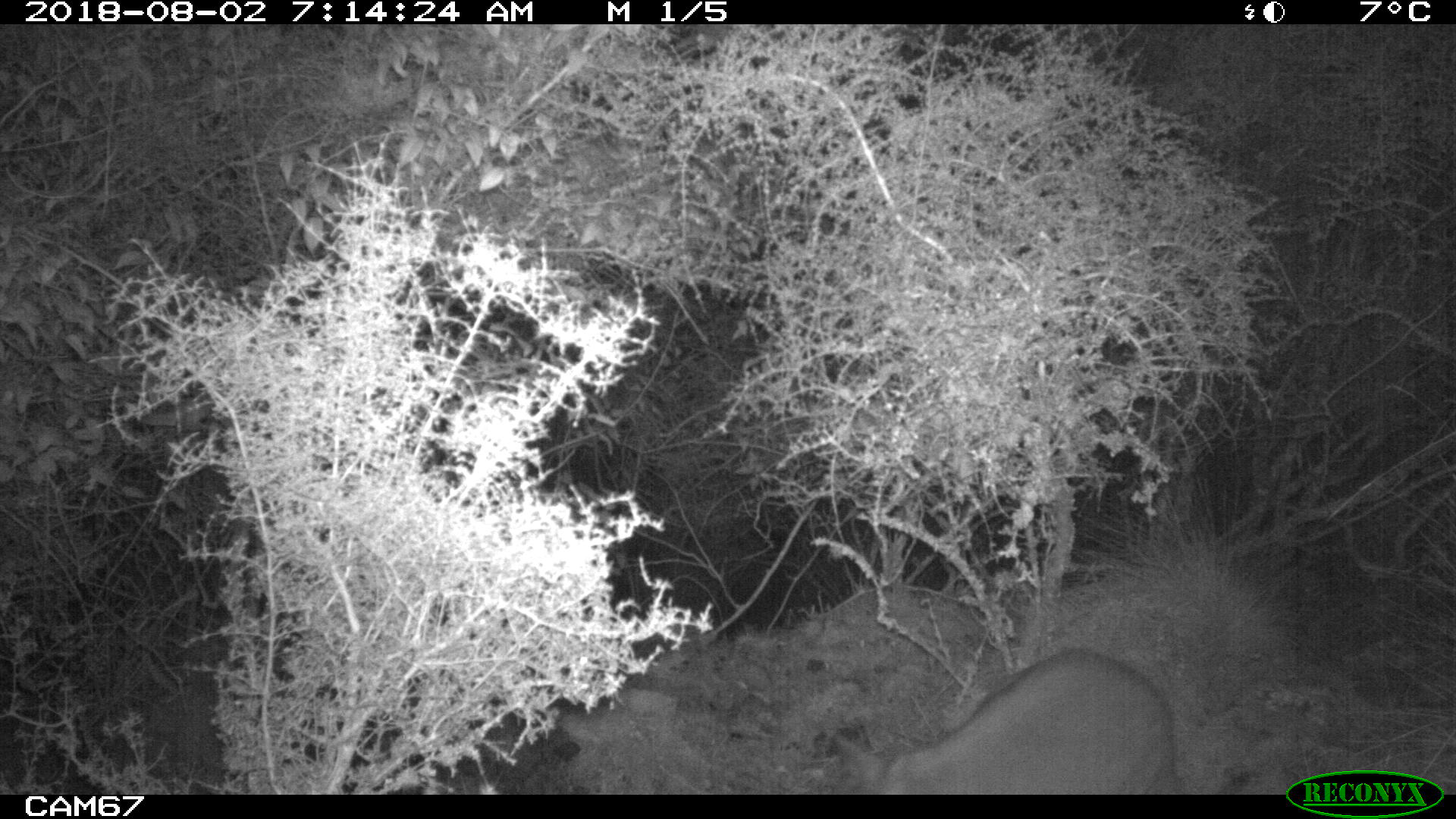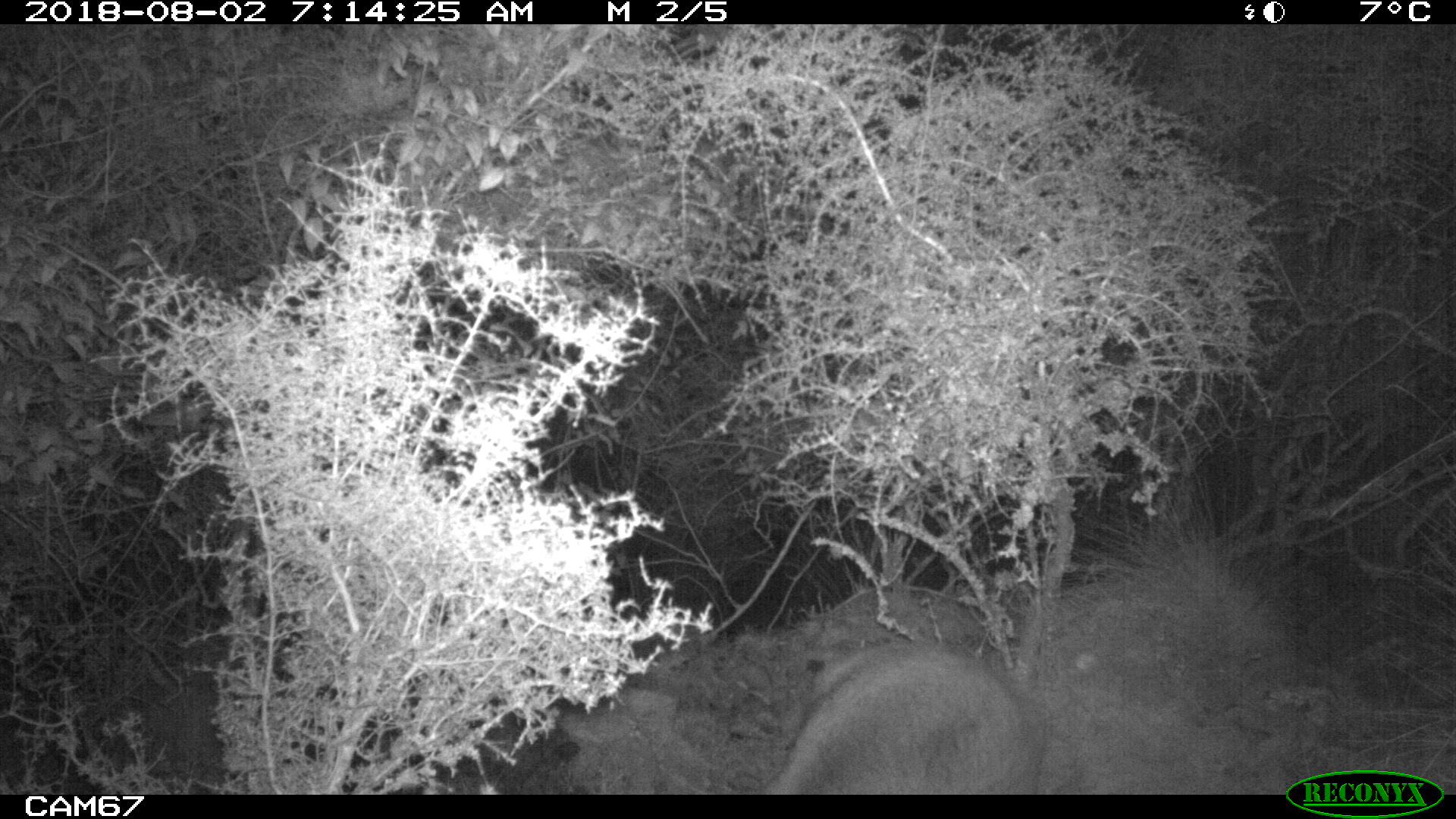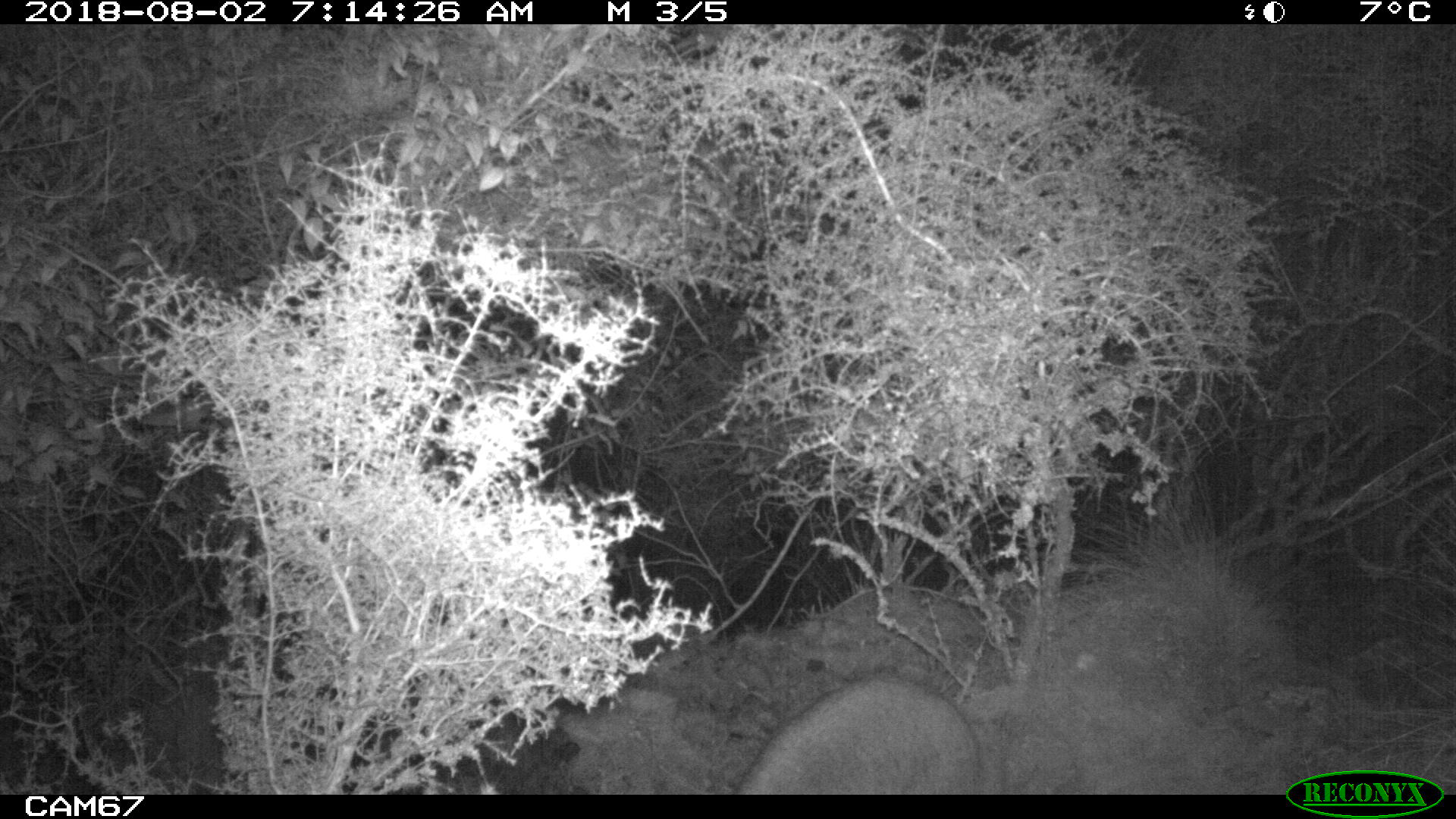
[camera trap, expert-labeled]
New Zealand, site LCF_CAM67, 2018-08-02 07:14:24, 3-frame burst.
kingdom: Animalia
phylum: Chordata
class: Mammalia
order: Diprotodontia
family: Macropodidae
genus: Notamacropus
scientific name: Notamacropus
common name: wallaby